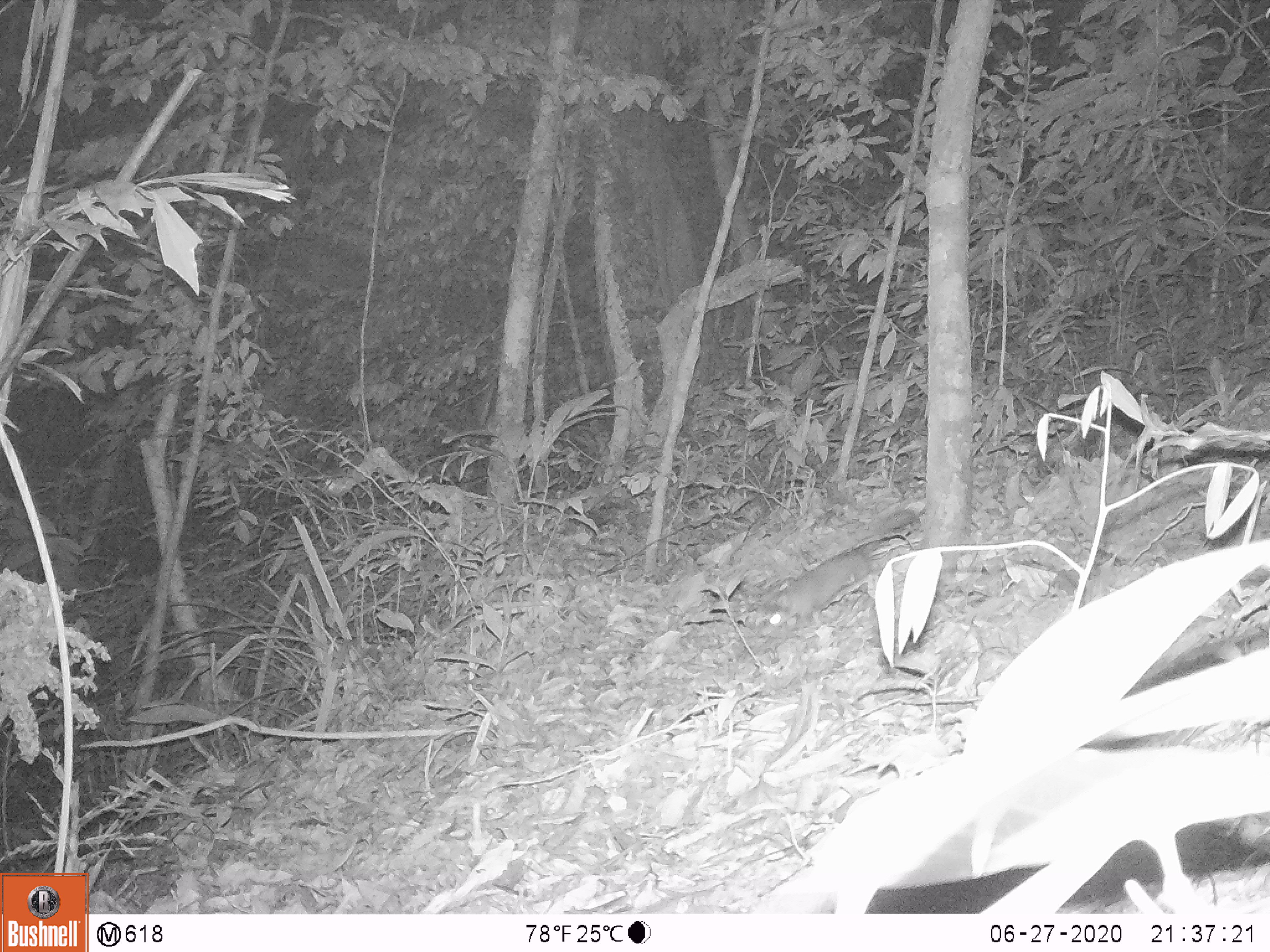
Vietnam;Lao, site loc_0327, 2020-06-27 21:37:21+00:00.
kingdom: Animalia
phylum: Chordata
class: Mammalia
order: Carnivora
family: Mustelidae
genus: Melogale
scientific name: Melogale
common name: ferret badger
Ferret badger (Melogale). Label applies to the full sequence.